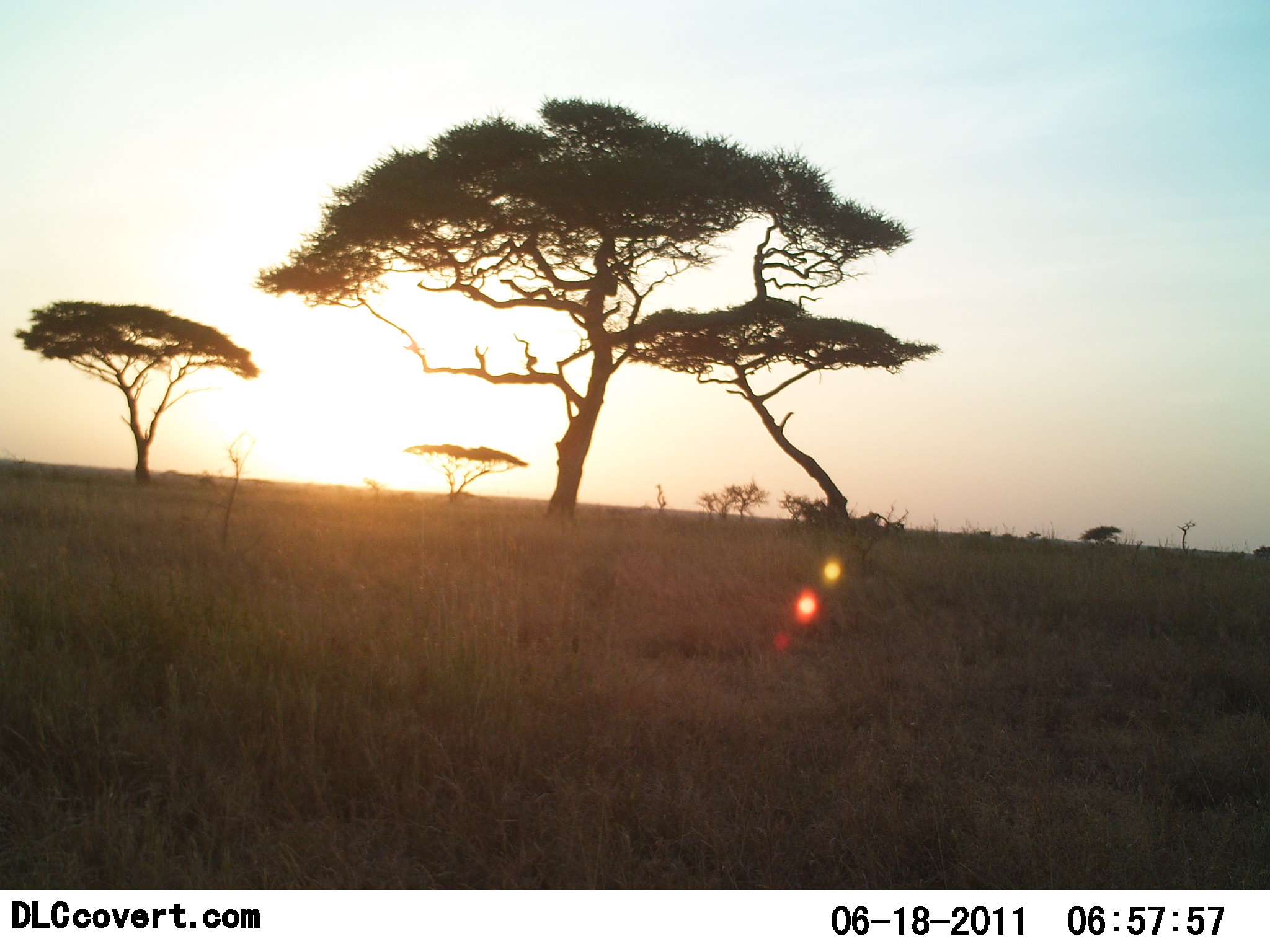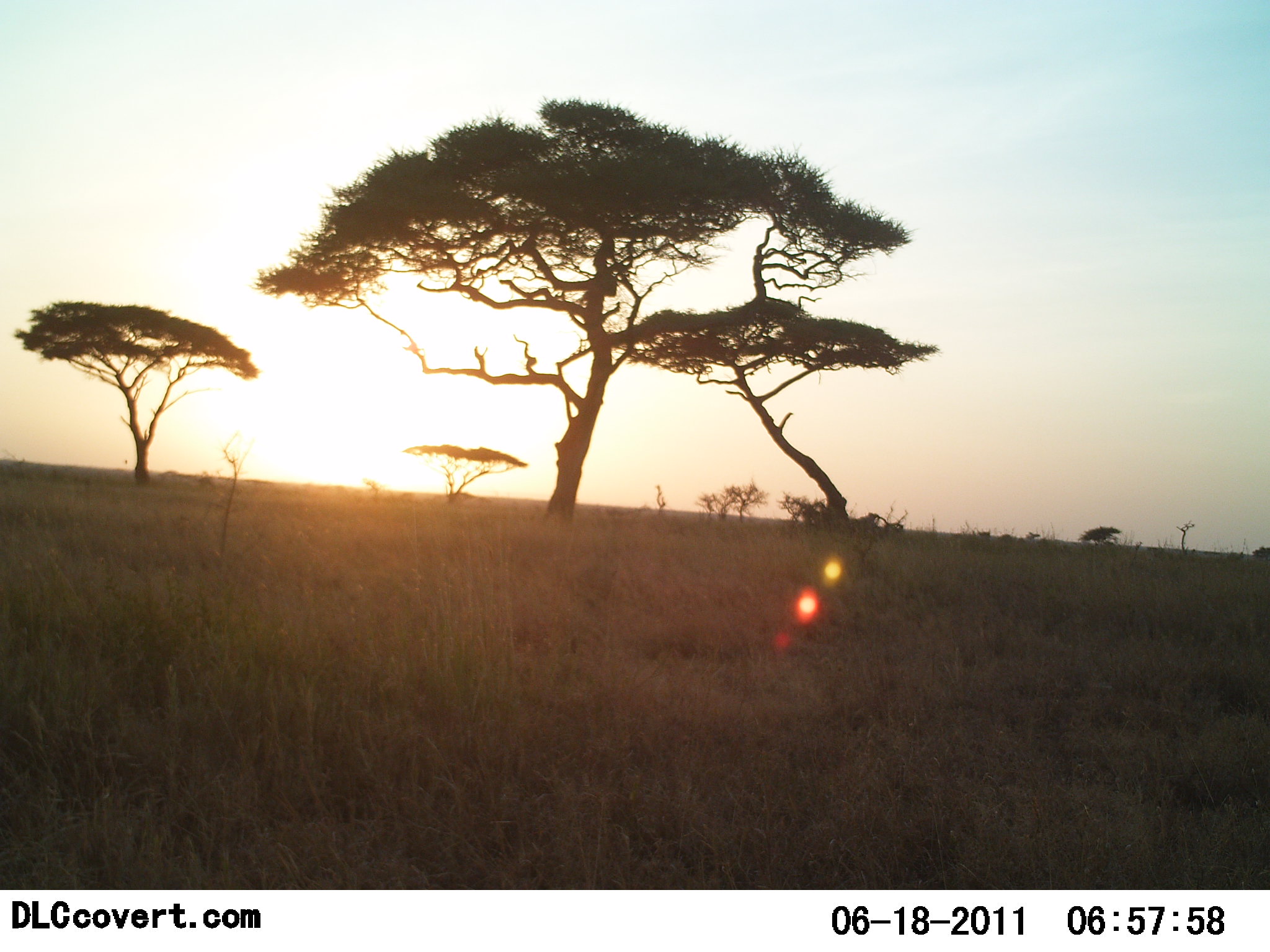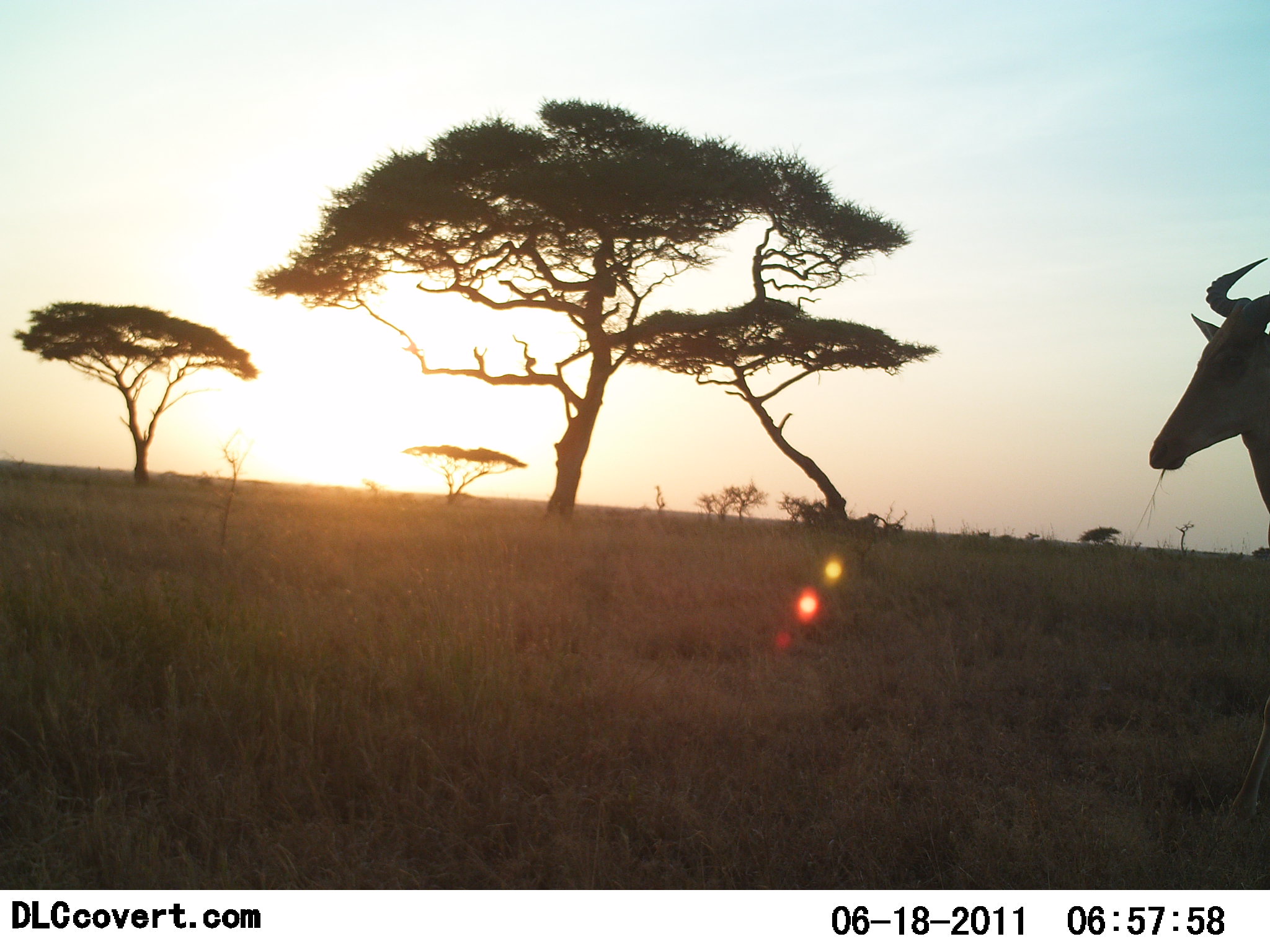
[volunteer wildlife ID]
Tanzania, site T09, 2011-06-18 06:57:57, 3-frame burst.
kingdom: Animalia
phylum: Chordata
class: Mammalia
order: Artiodactyla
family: Bovidae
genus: Alcelaphus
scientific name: Alcelaphus buselaphus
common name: hartebeest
Hartebeest (Alcelaphus buselaphus), count 1. Behavior (volunteer vote fractions): standing 46%, resting 0%, moving 38%, interacting 0%. Young present (vote fraction): 0%. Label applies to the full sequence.